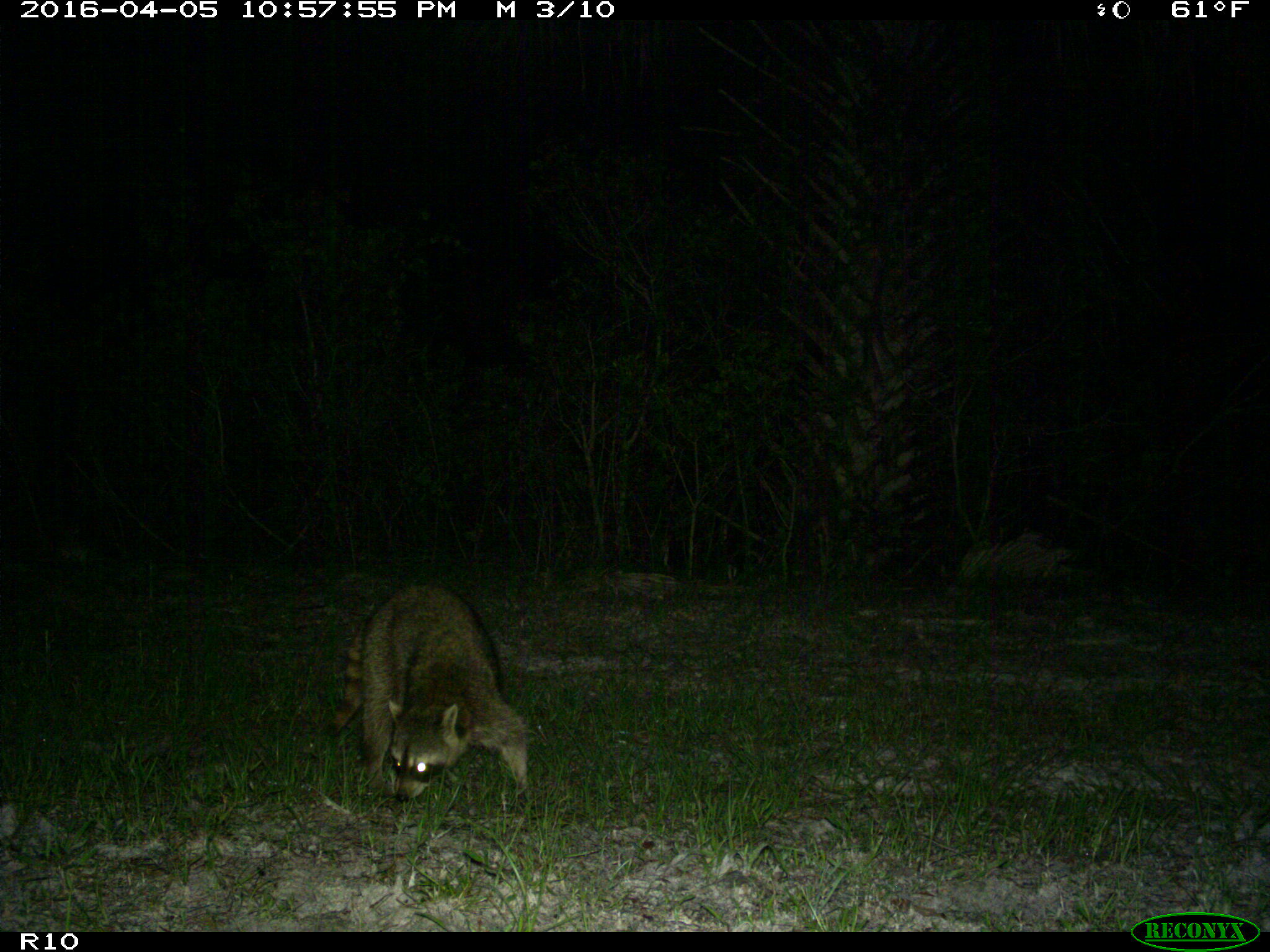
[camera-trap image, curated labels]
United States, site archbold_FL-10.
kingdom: Animalia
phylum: Chordata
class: Mammalia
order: Carnivora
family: Procyonidae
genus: Procyon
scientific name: Procyon lotor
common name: common raccoon